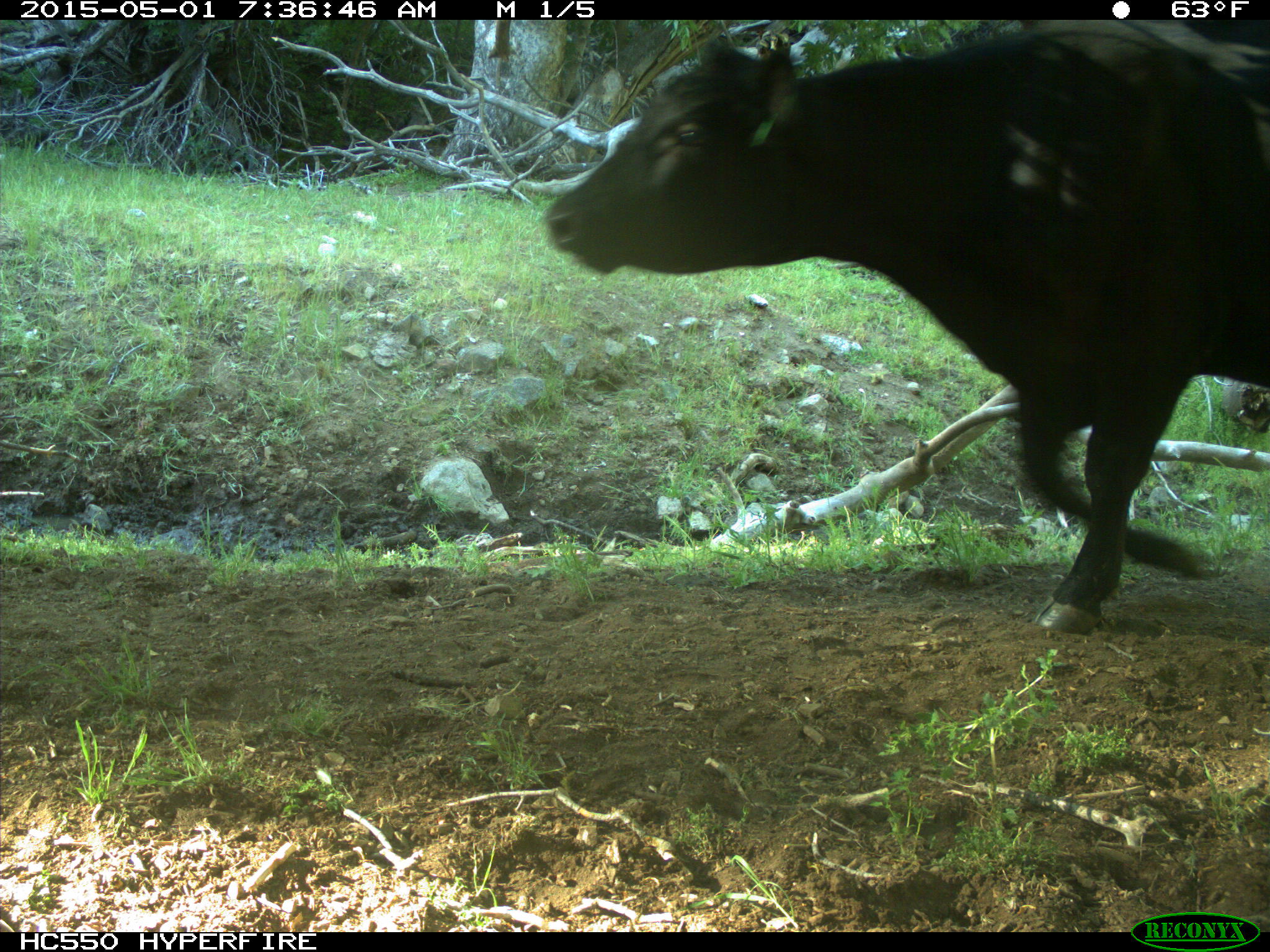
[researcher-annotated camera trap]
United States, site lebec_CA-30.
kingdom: Animalia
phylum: Chordata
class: Mammalia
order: Artiodactyla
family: Bovidae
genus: Bos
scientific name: Bos taurus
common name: domestic cow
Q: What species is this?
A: Bos taurus (domestic cow).